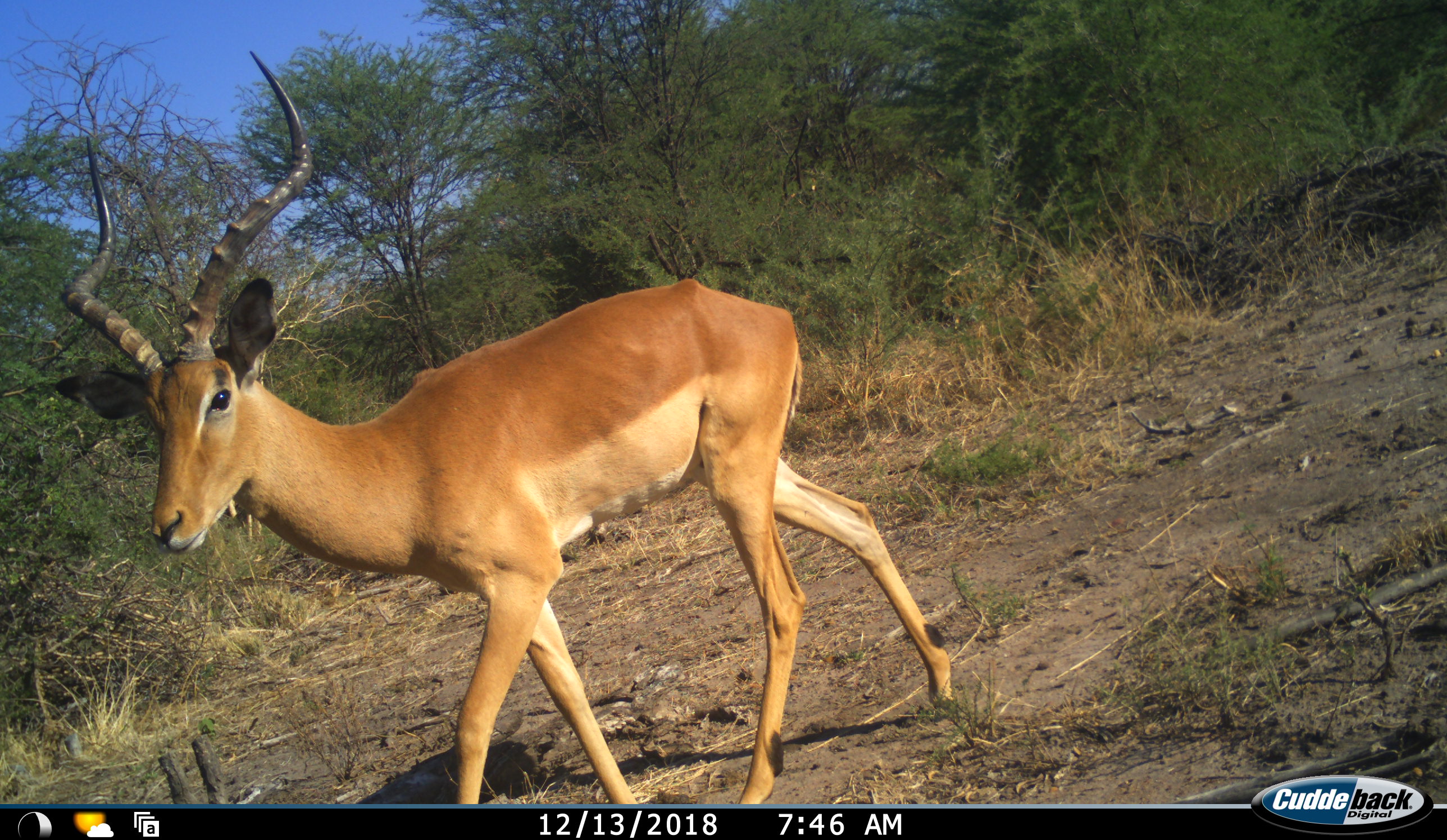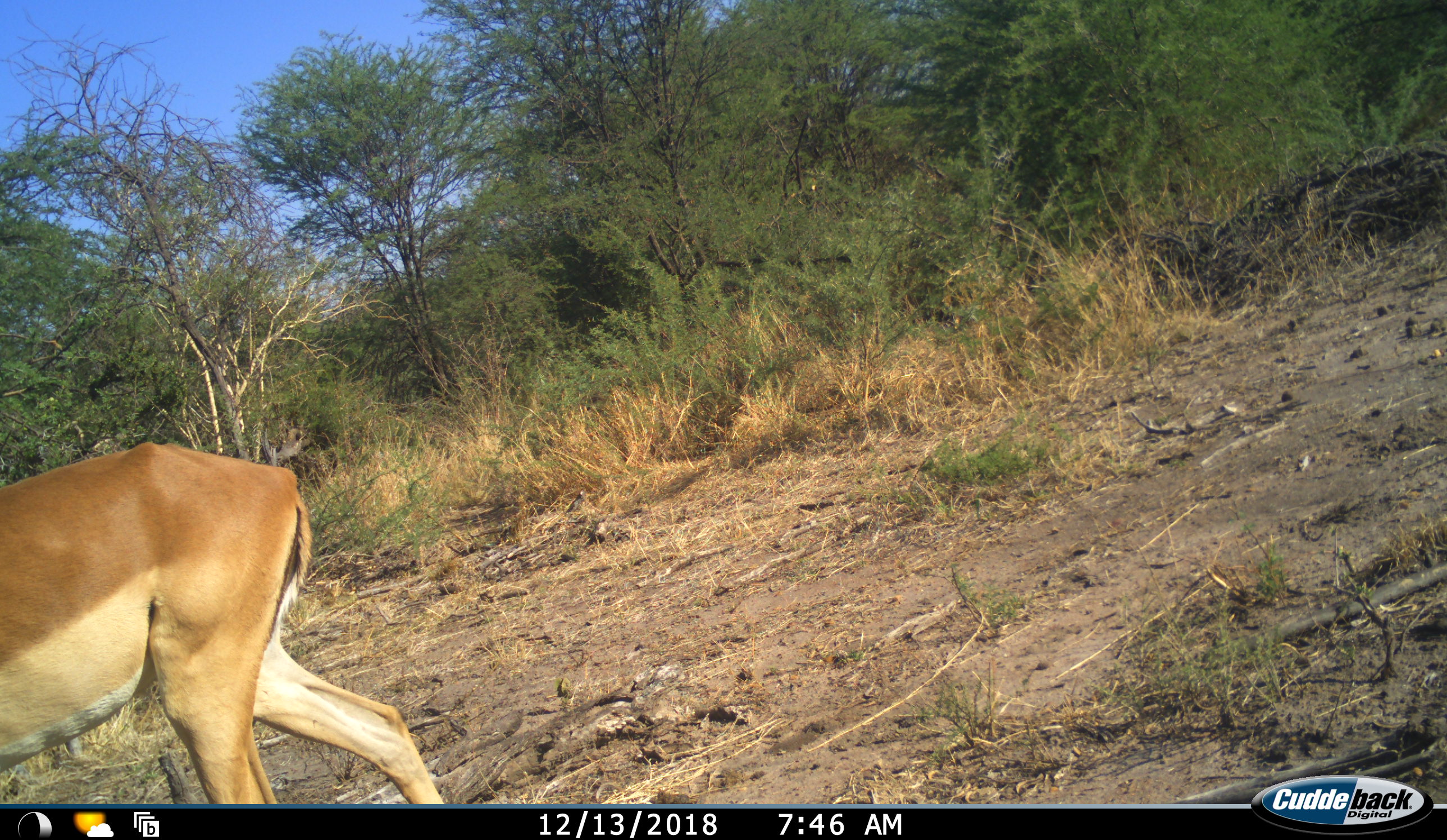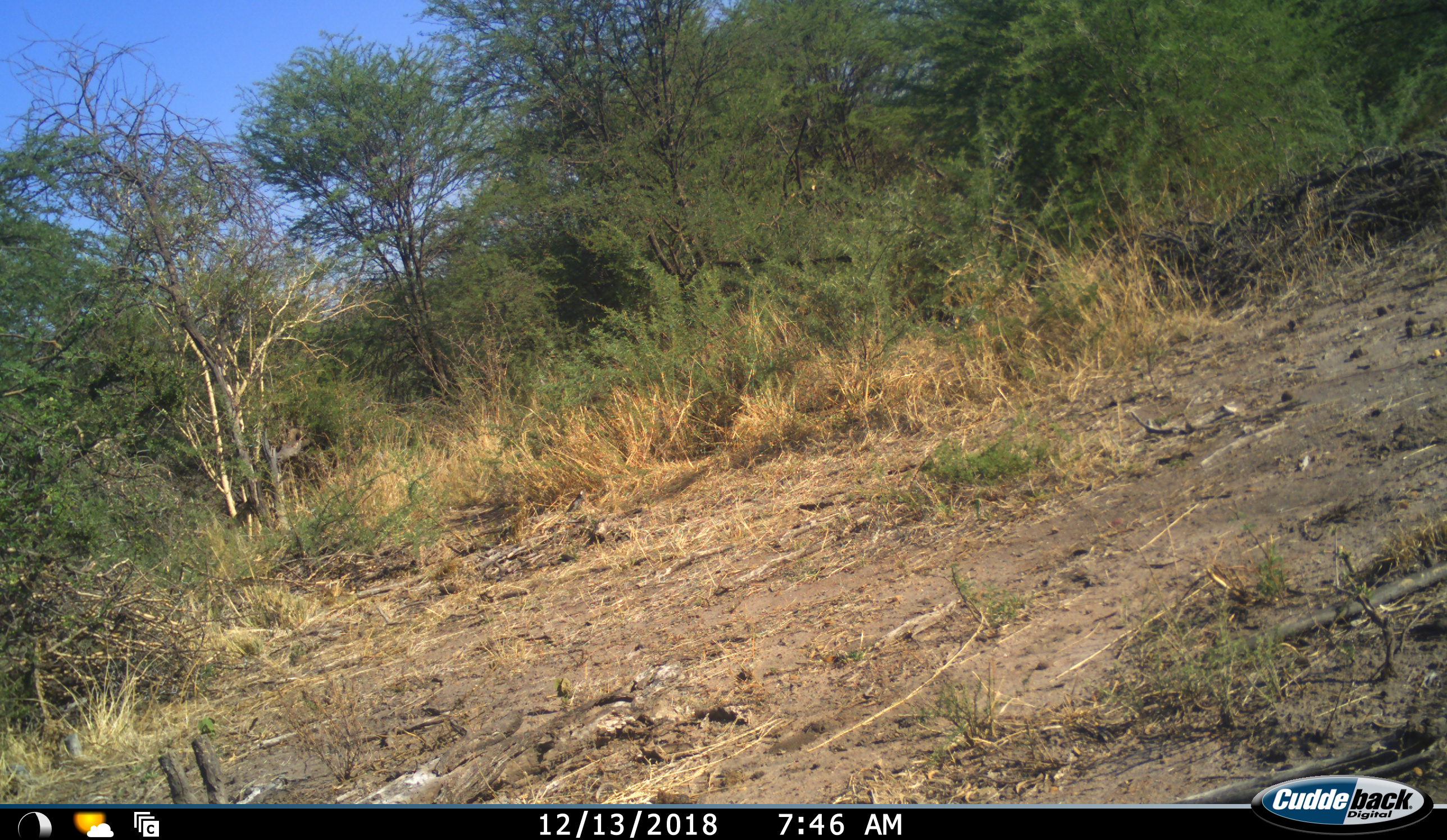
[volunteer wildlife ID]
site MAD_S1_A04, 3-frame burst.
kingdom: Animalia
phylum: Chordata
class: Mammalia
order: Artiodactyla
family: Bovidae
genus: Aepyceros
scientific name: Aepyceros melampus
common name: impala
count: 1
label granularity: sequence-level